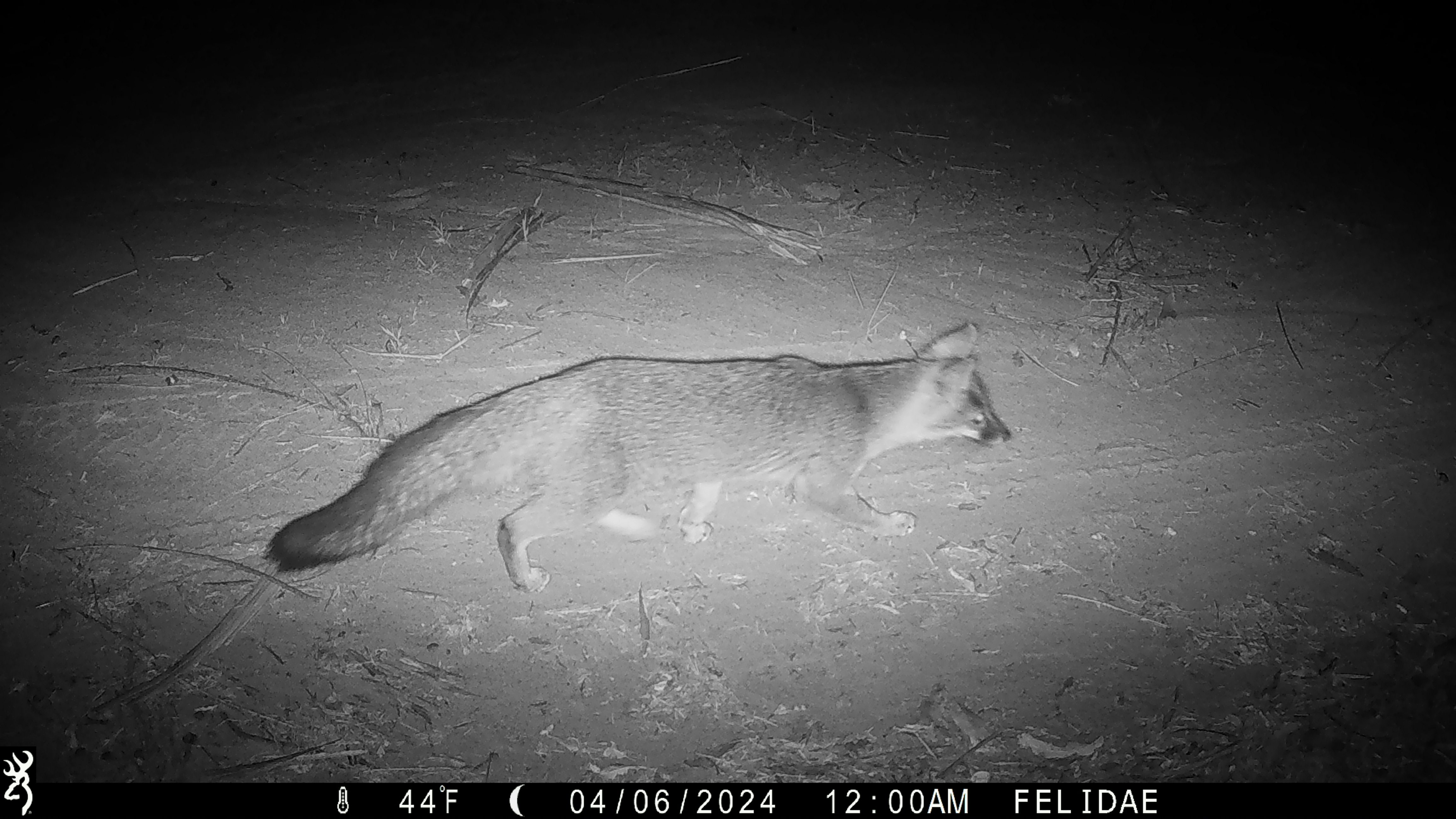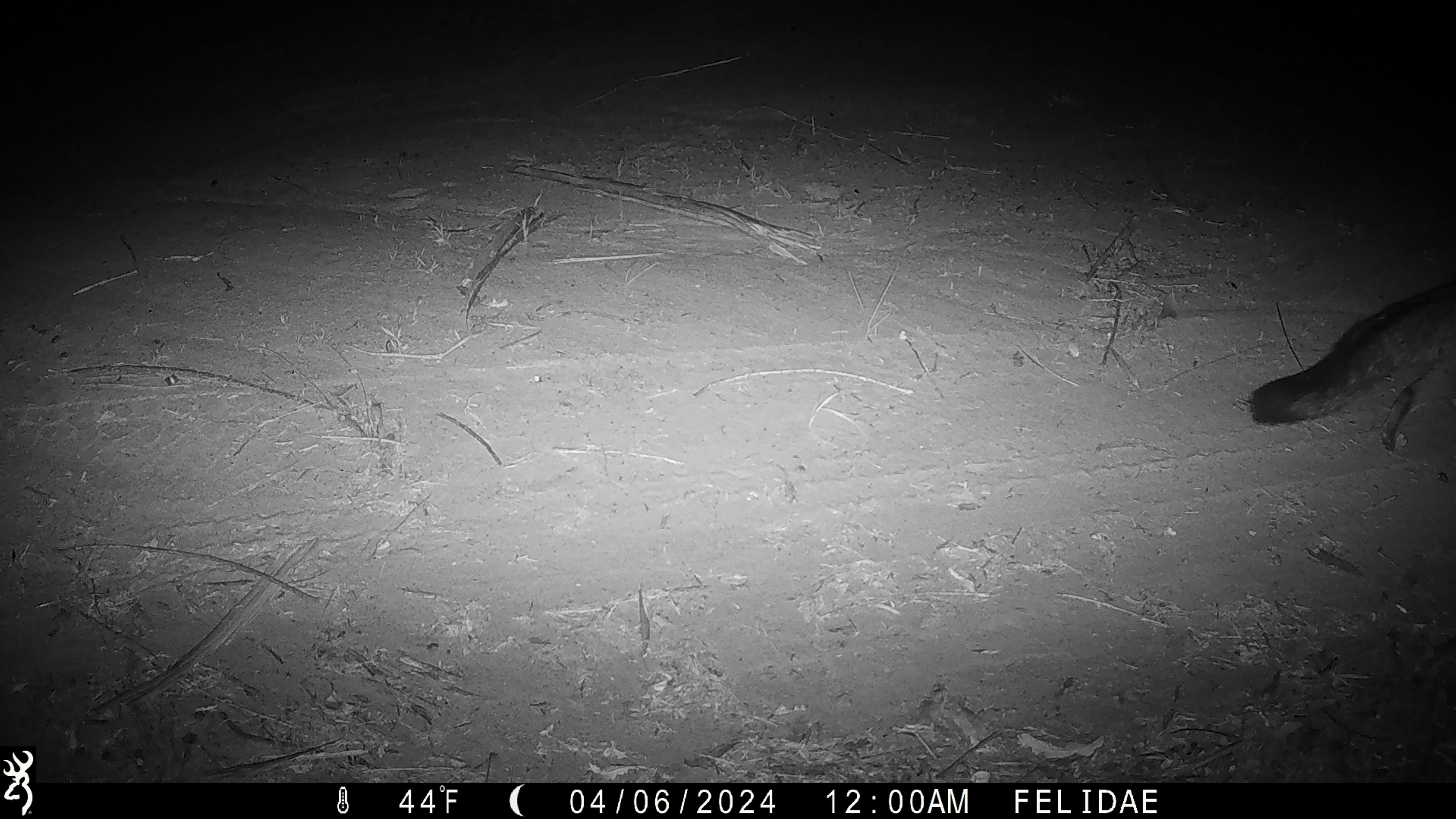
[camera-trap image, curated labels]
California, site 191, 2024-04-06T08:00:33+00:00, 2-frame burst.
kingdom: Animalia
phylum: Chordata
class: Mammalia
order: Carnivora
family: Canidae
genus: Urocyon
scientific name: Urocyon cinereoargenteus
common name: gray fox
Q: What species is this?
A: Gray fox (Urocyon cinereoargenteus).